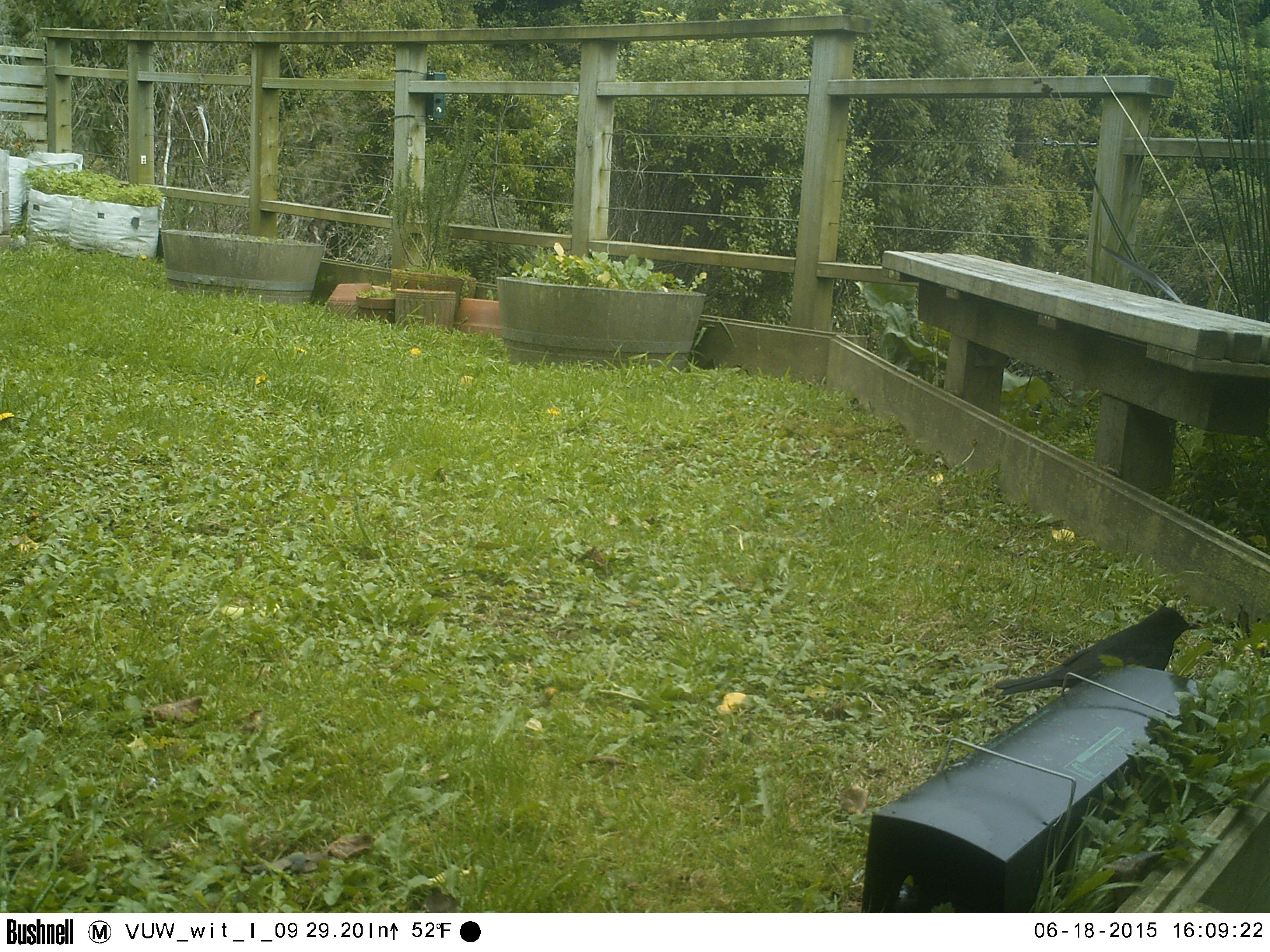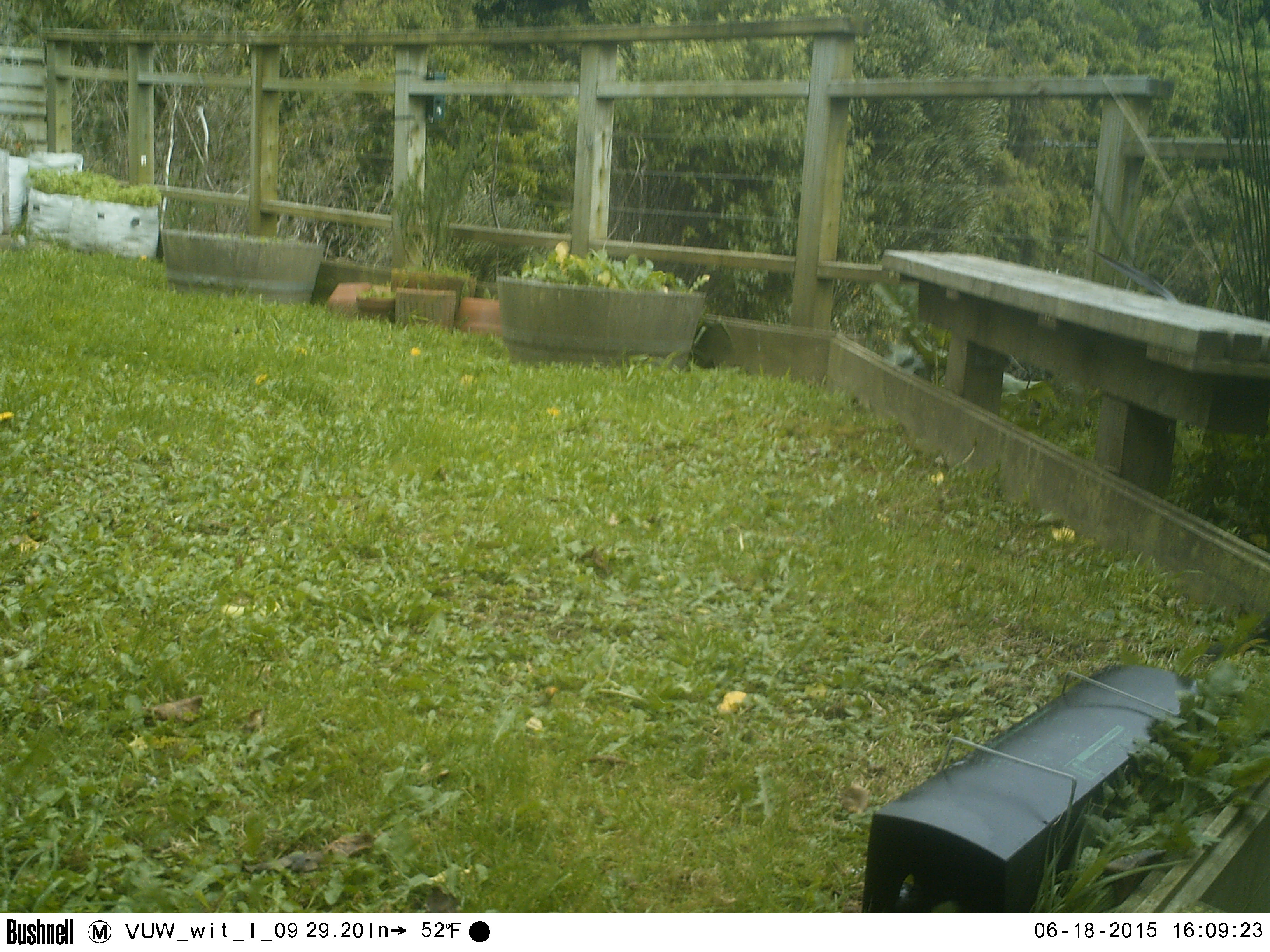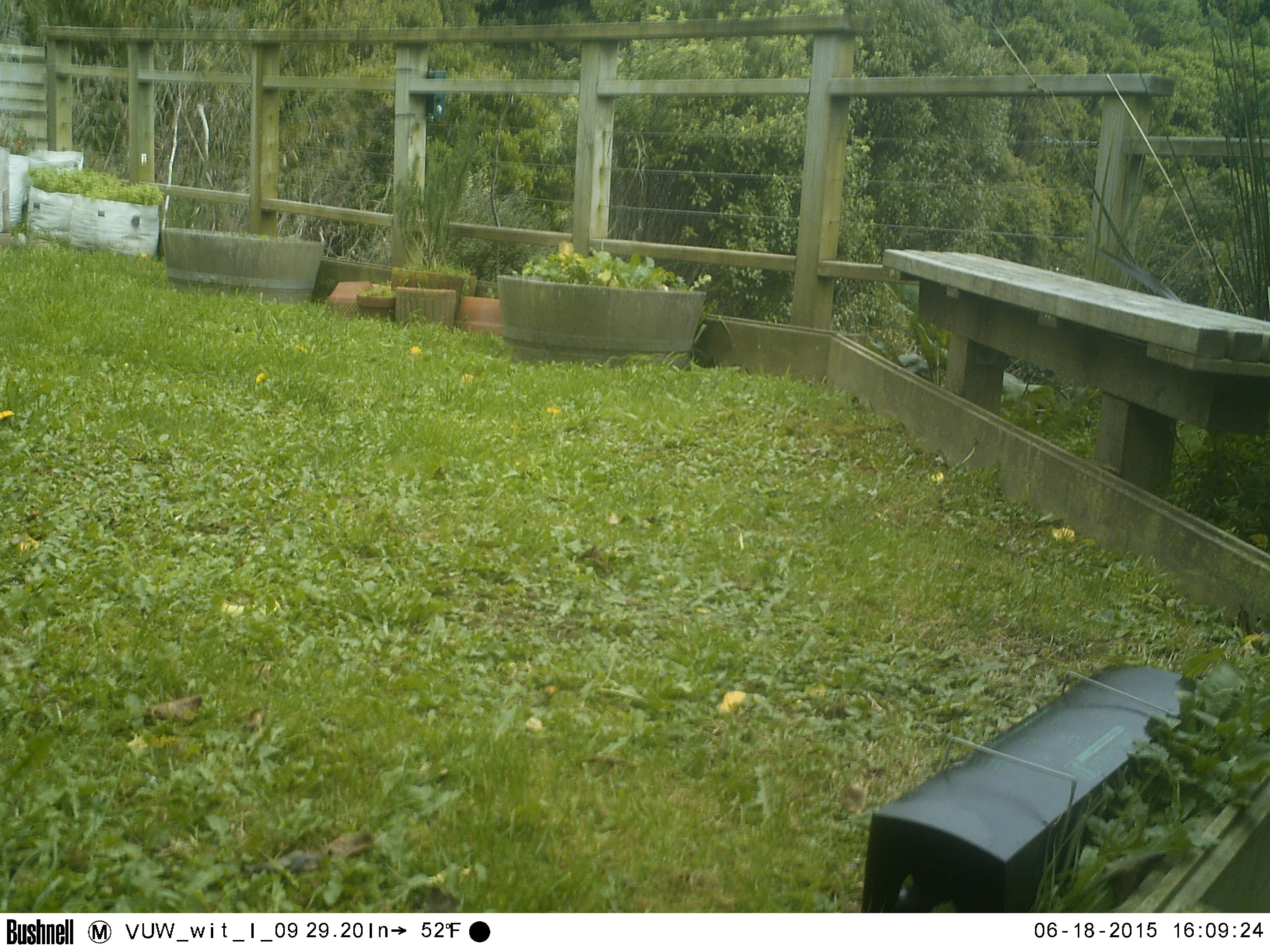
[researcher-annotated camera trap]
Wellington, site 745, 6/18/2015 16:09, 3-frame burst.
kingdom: Animalia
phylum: Chordata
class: Aves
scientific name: Aves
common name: bird